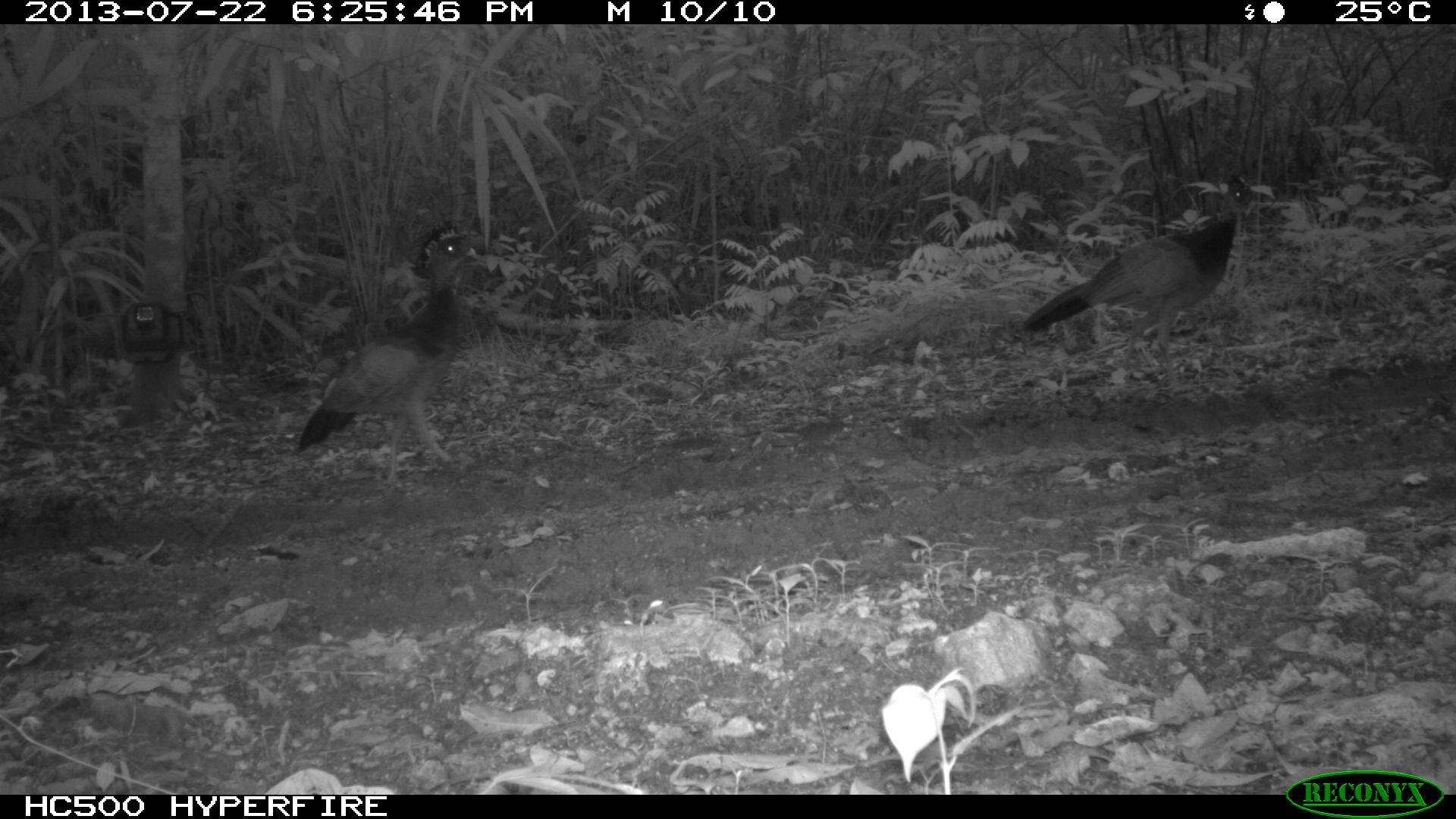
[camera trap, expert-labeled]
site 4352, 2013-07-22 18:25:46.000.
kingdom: Animalia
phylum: Chordata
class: Aves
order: Galliformes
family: Cracidae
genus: Crax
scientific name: Crax rubra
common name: great curassow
Crax rubra (great curassow), count 2.